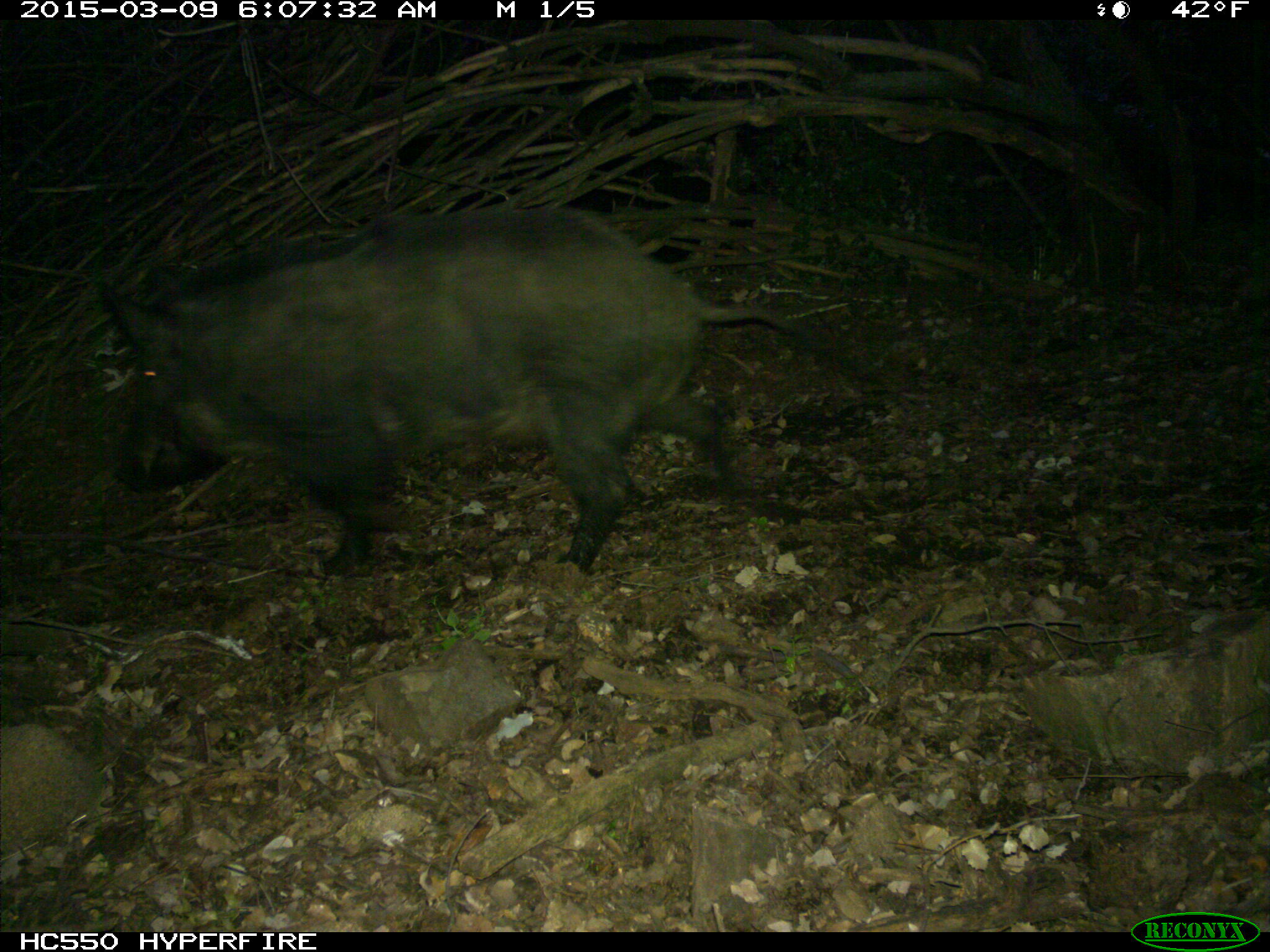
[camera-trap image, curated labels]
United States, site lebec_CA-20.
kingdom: Animalia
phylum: Chordata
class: Mammalia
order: Artiodactyla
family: Suidae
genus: Sus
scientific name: Sus scrofa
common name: wild boar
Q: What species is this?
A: Sus scrofa (wild boar).